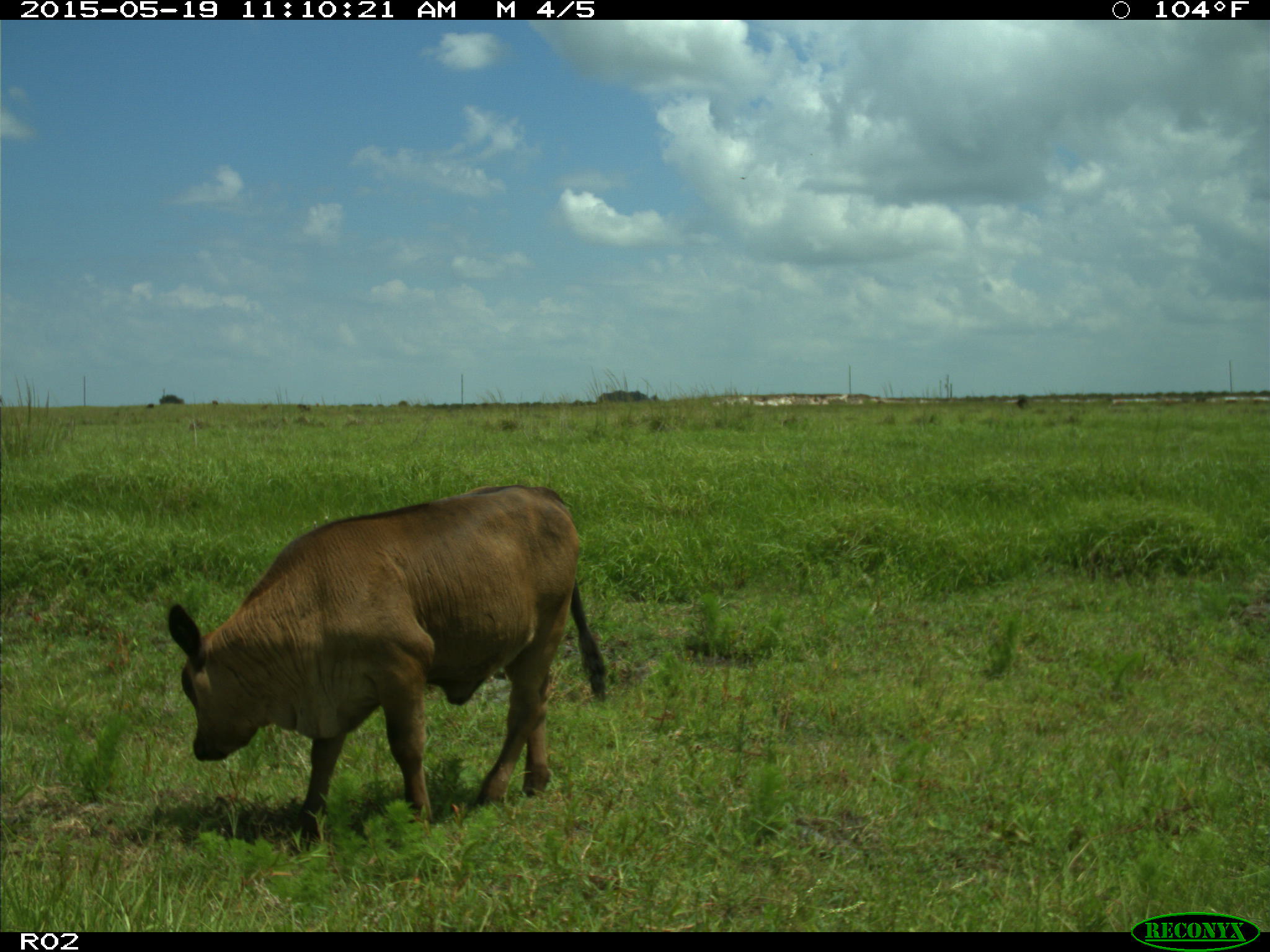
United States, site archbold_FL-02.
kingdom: Animalia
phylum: Chordata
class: Mammalia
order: Artiodactyla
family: Bovidae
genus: Bos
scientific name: Bos taurus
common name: domestic cow